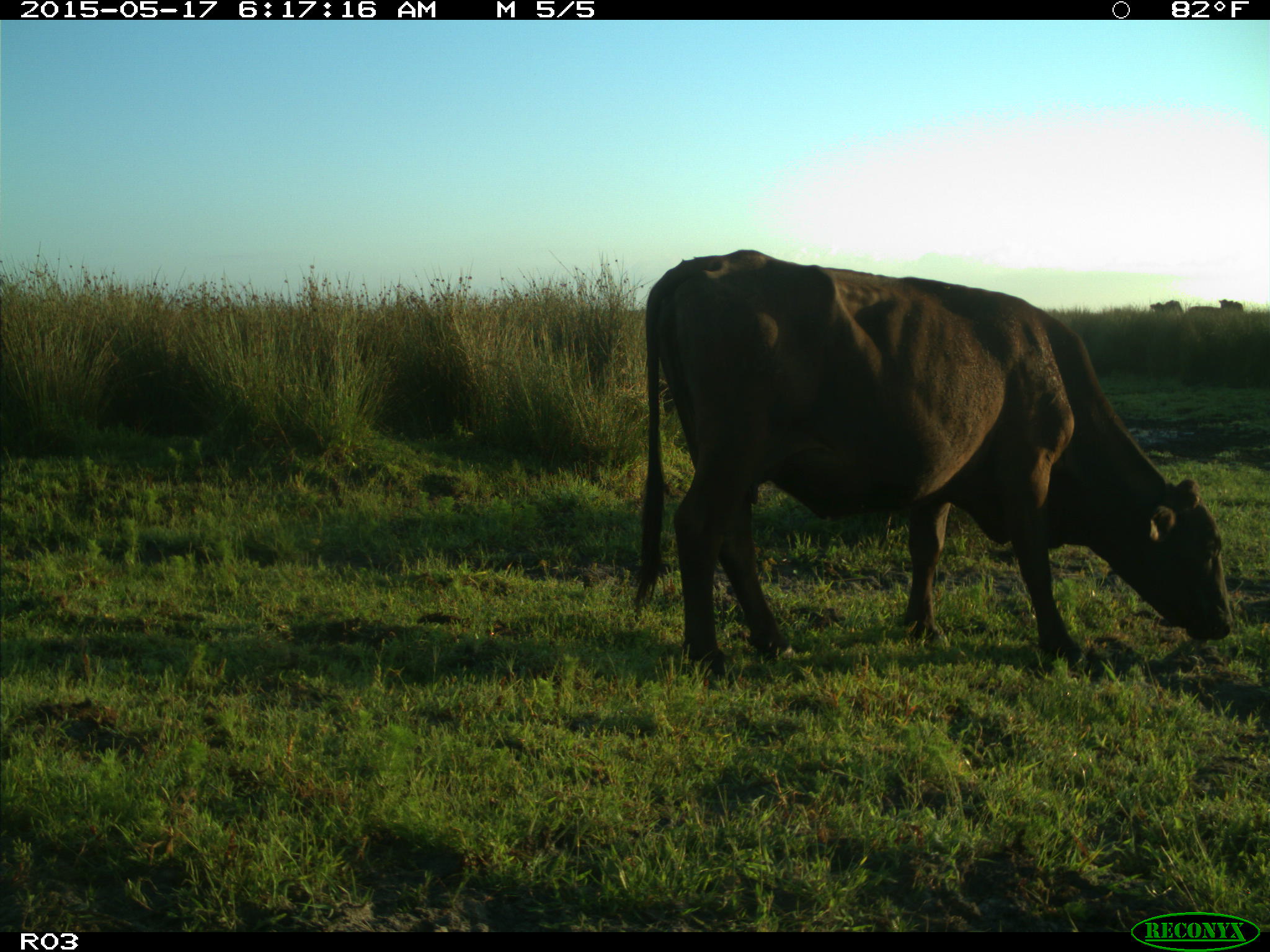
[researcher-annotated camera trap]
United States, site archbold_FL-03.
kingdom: Animalia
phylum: Chordata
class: Mammalia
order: Artiodactyla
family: Bovidae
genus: Bos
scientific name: Bos taurus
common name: domestic cow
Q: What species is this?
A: Bos taurus (domestic cow).